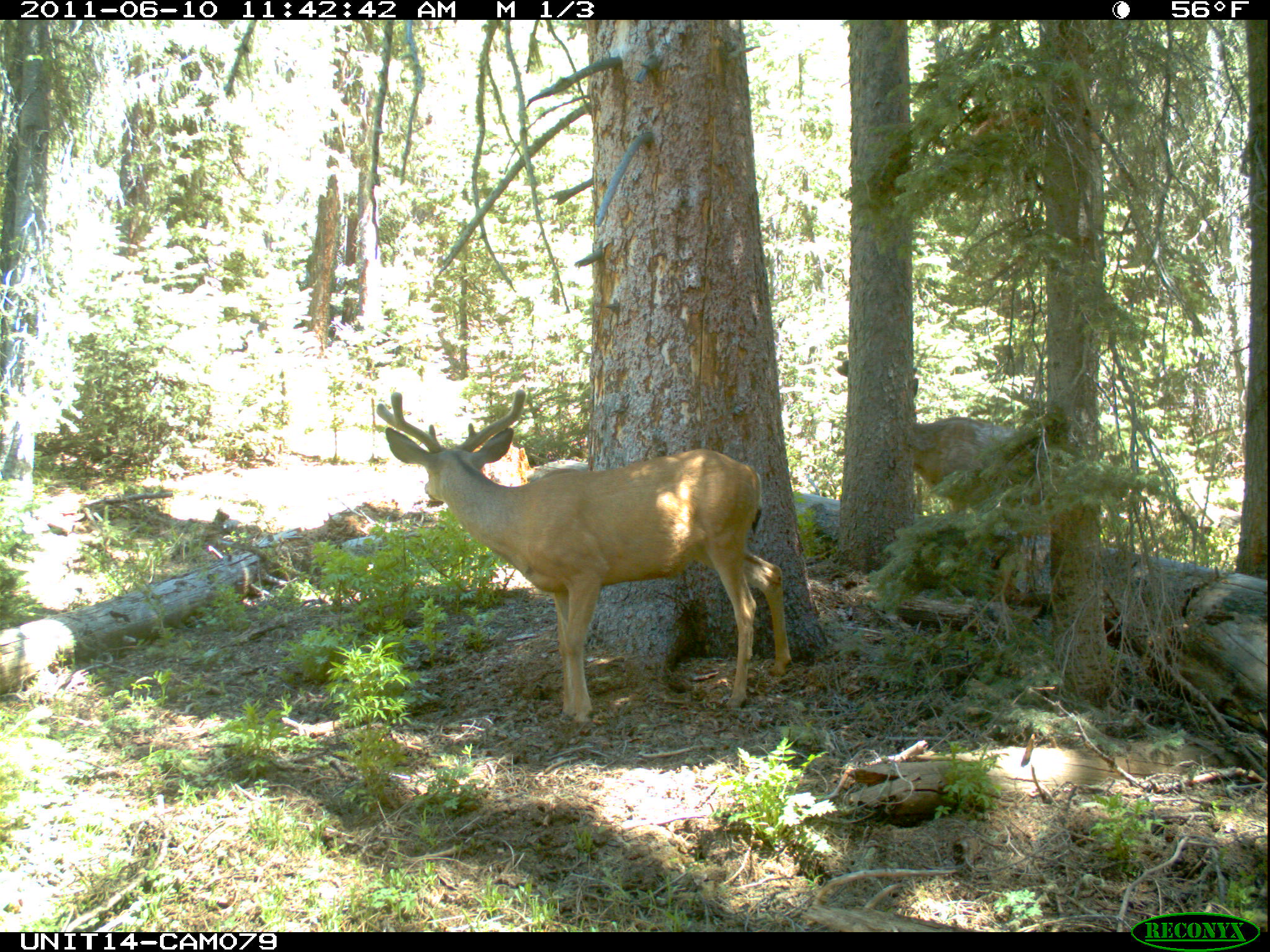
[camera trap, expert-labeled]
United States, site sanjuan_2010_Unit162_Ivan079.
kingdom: Animalia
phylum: Chordata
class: Mammalia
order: Artiodactyla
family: Cervidae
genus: Odocoileus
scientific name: Odocoileus hemionus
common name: mule deer